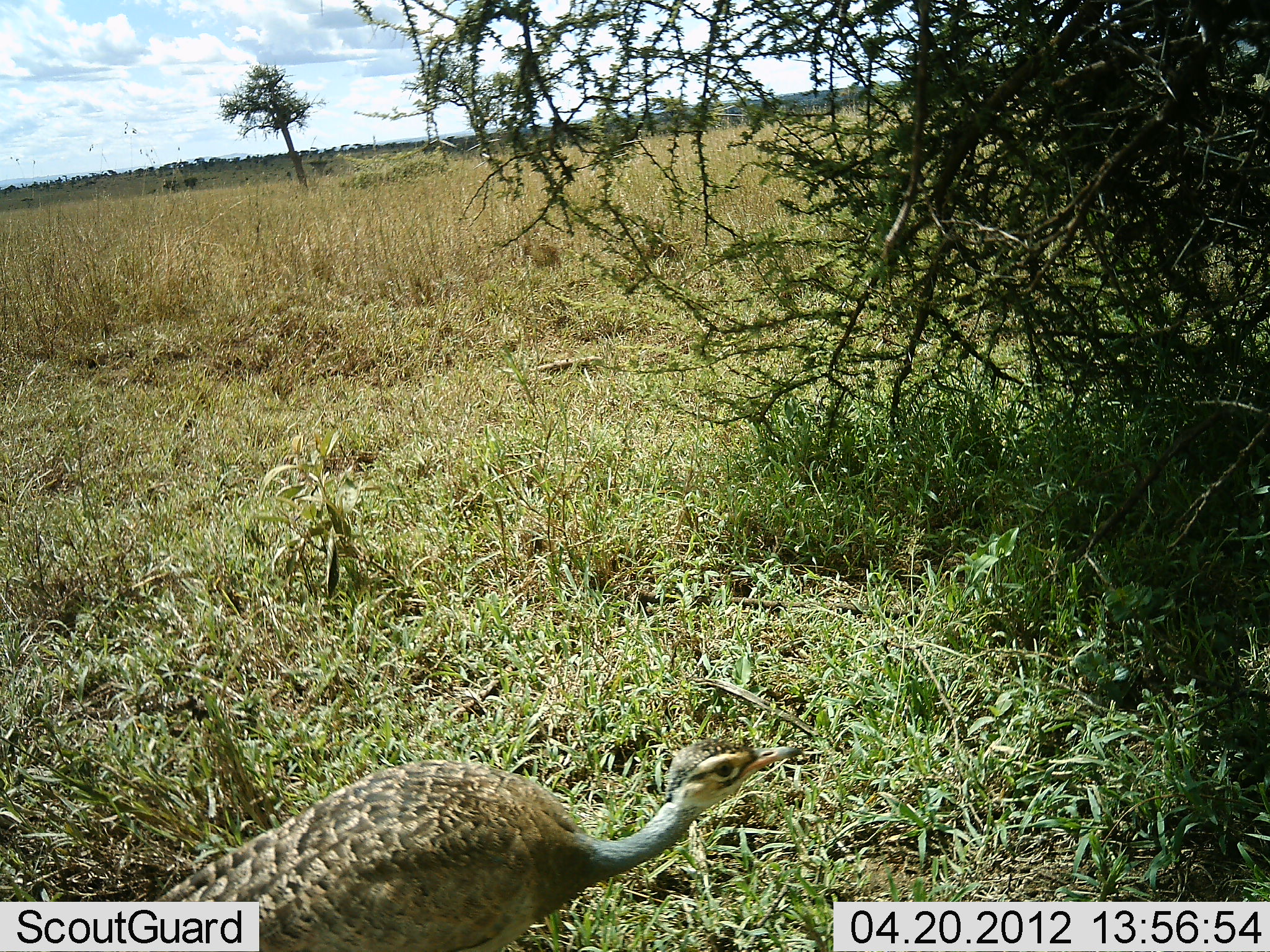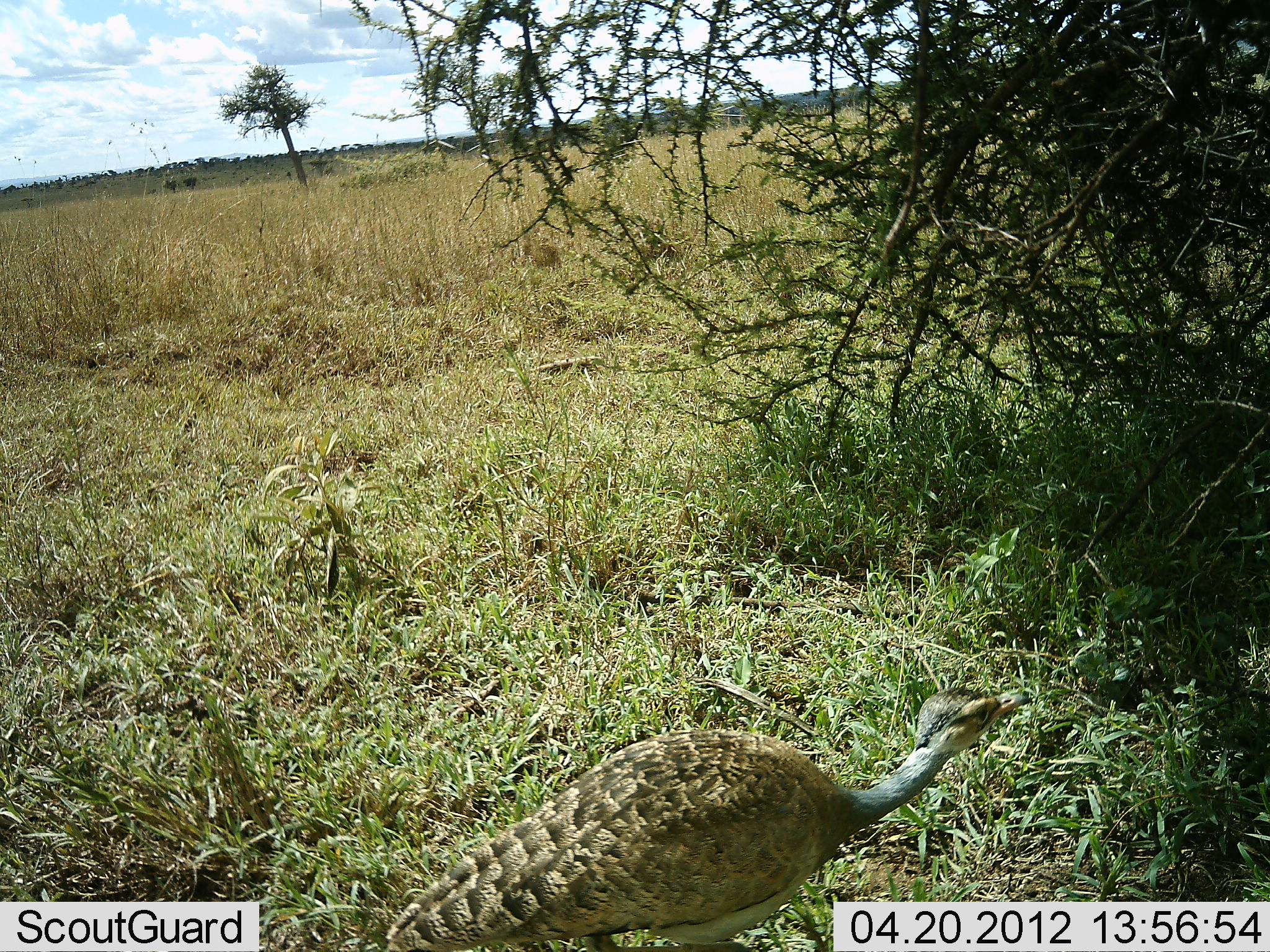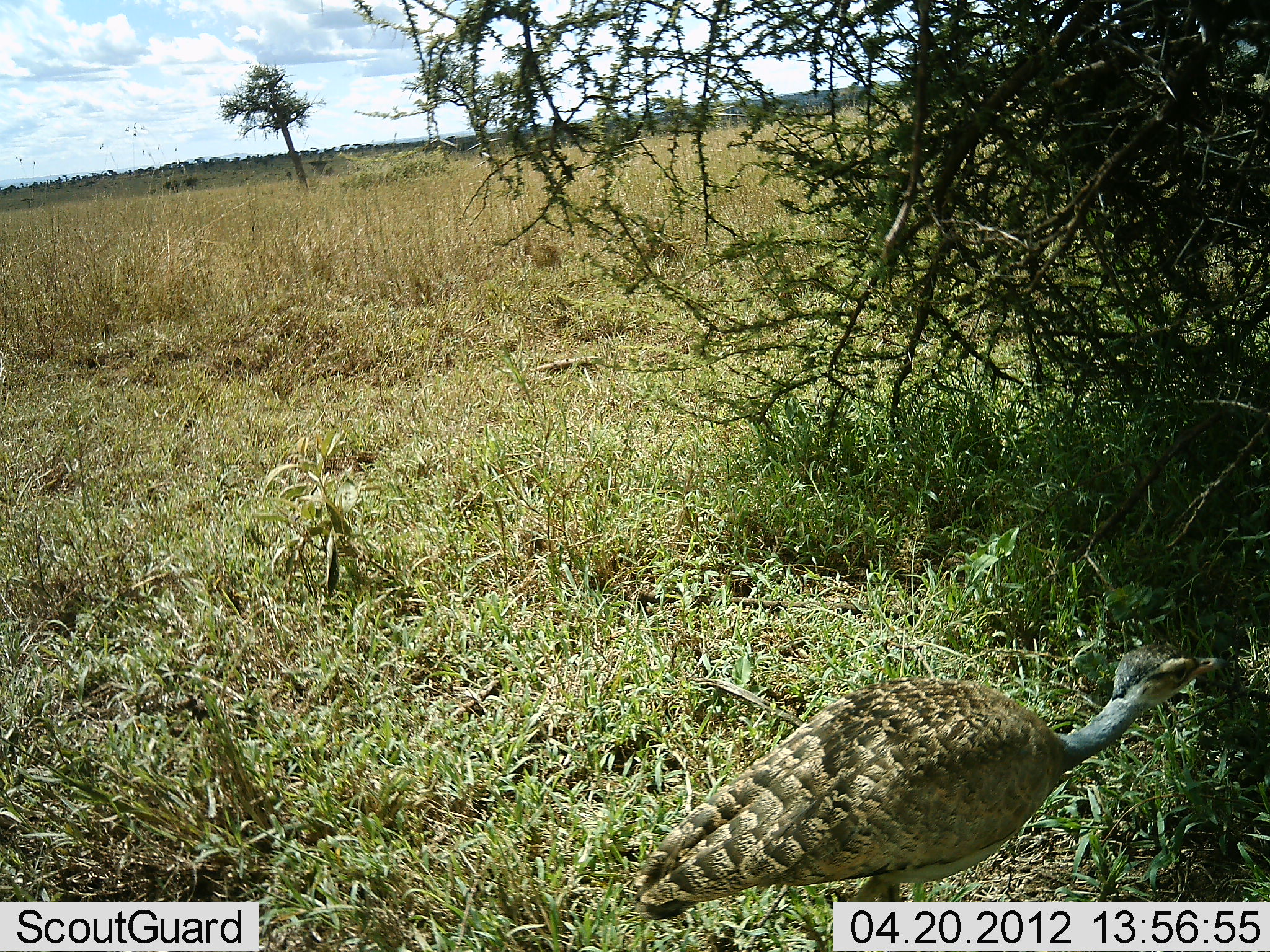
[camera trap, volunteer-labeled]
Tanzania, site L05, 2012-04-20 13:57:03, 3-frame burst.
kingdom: Animalia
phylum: Chordata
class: Aves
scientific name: Aves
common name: bird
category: otherbird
Otherbird (bird) (Aves), count 1. Behavior (volunteer vote fractions): standing 25%, resting 0%, moving 81%, interacting 0%. Young present (vote fraction): 0%. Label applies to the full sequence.